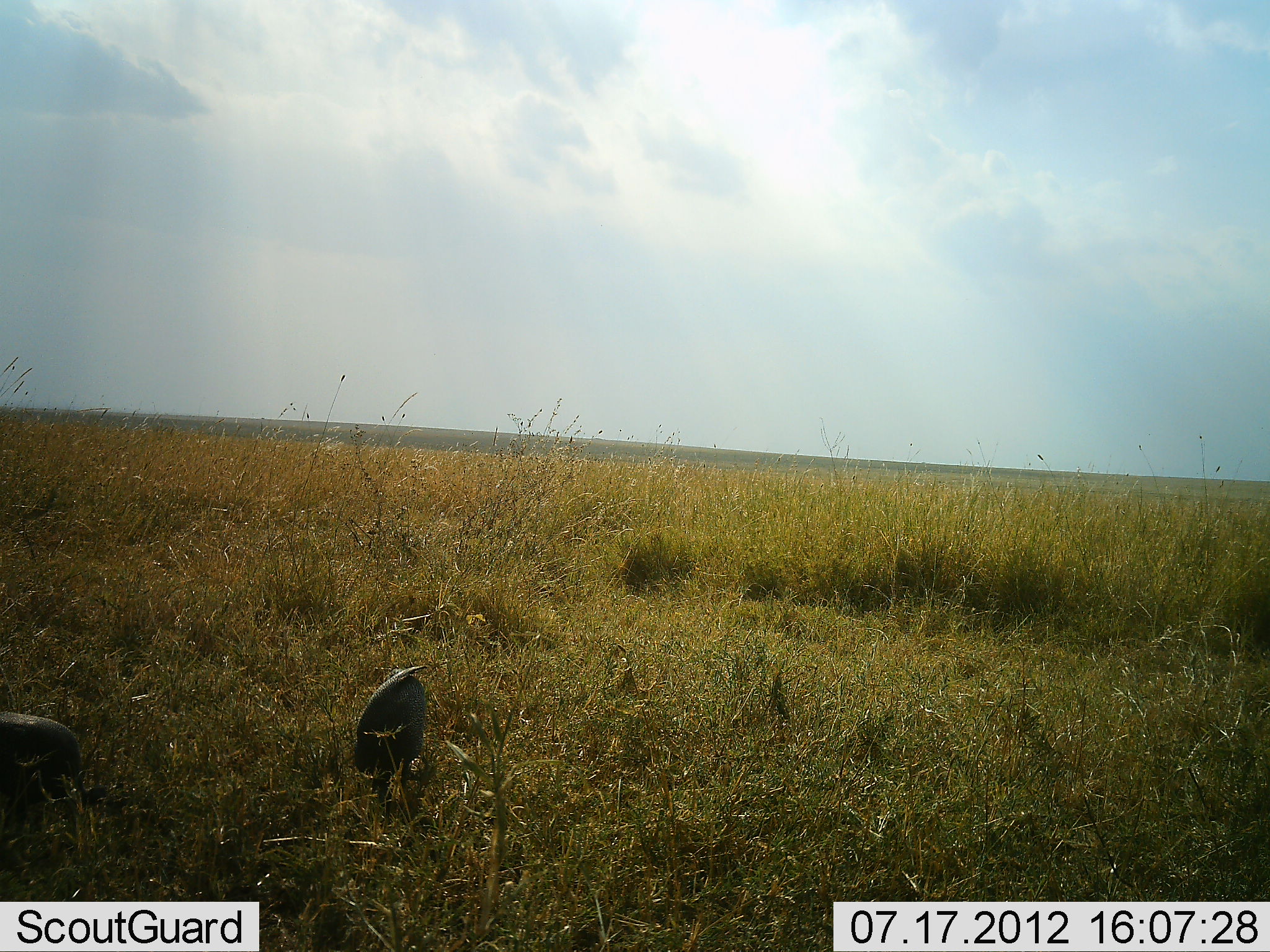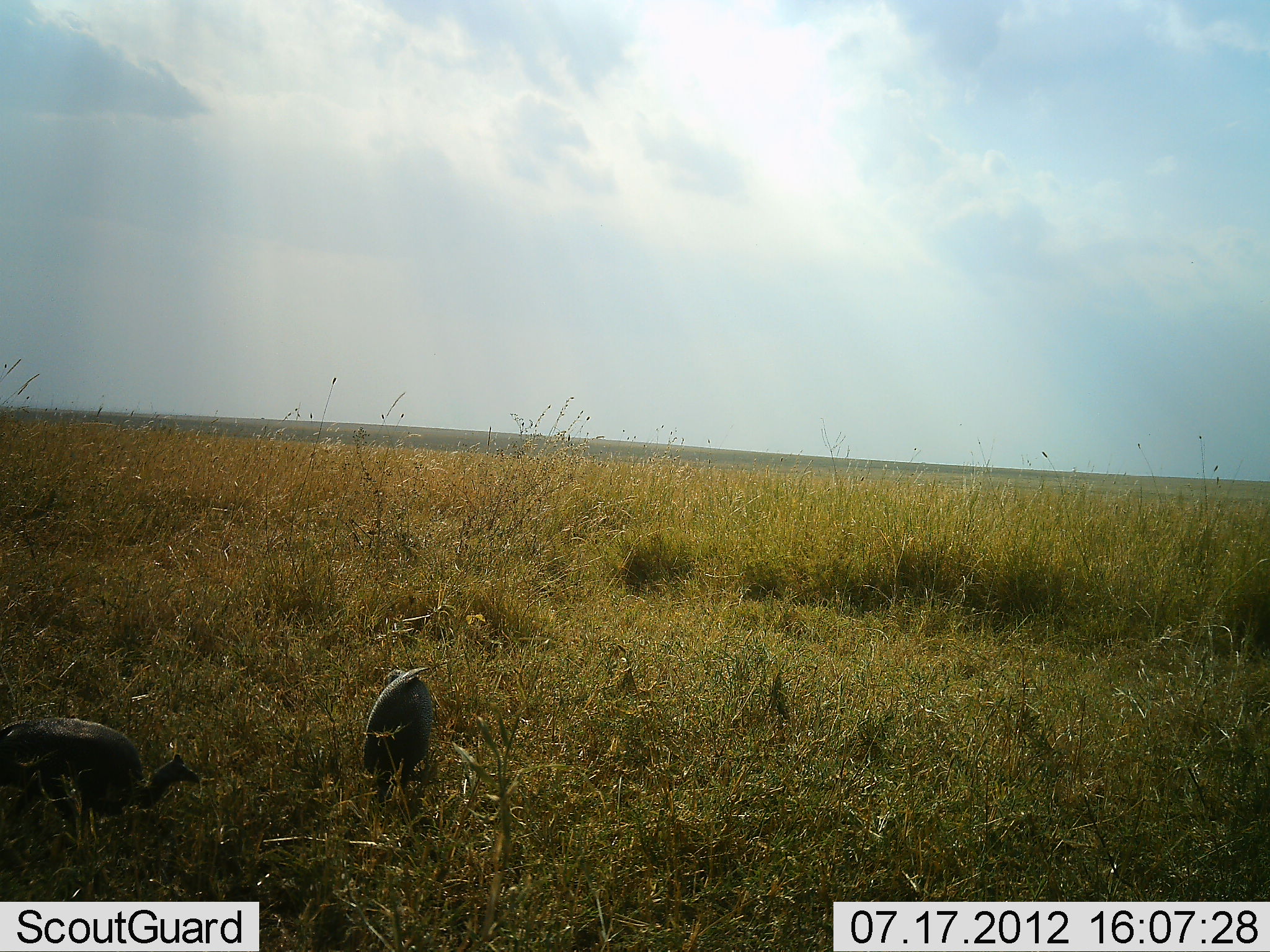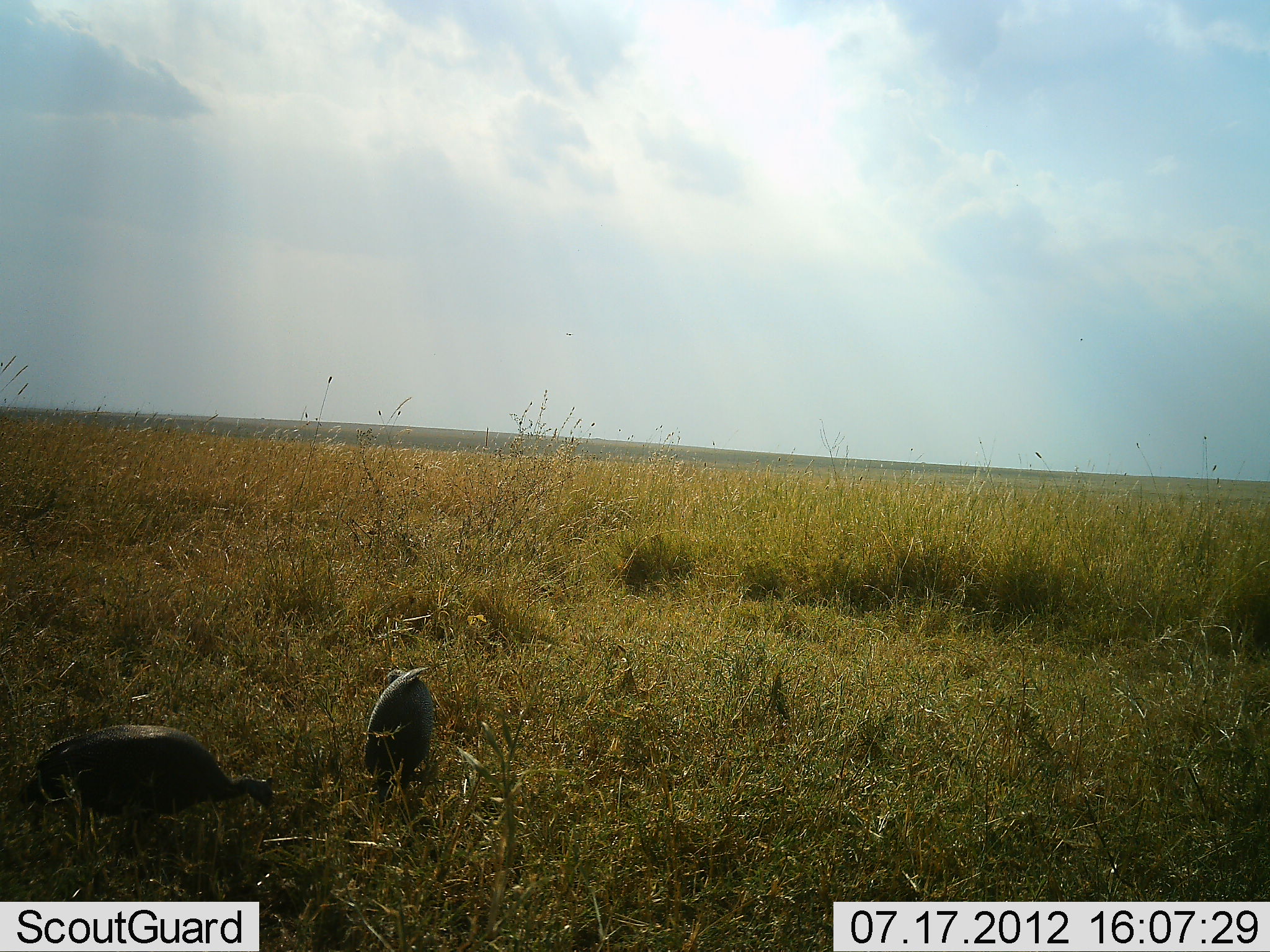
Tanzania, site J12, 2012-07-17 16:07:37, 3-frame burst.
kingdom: Animalia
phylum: Chordata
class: Aves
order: Galliformes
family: Numididae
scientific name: Numididae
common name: guinea fowl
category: guineafowl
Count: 2.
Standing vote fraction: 20%.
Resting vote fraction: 0%.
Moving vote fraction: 70%.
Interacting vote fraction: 0%.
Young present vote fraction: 0%.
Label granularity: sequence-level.